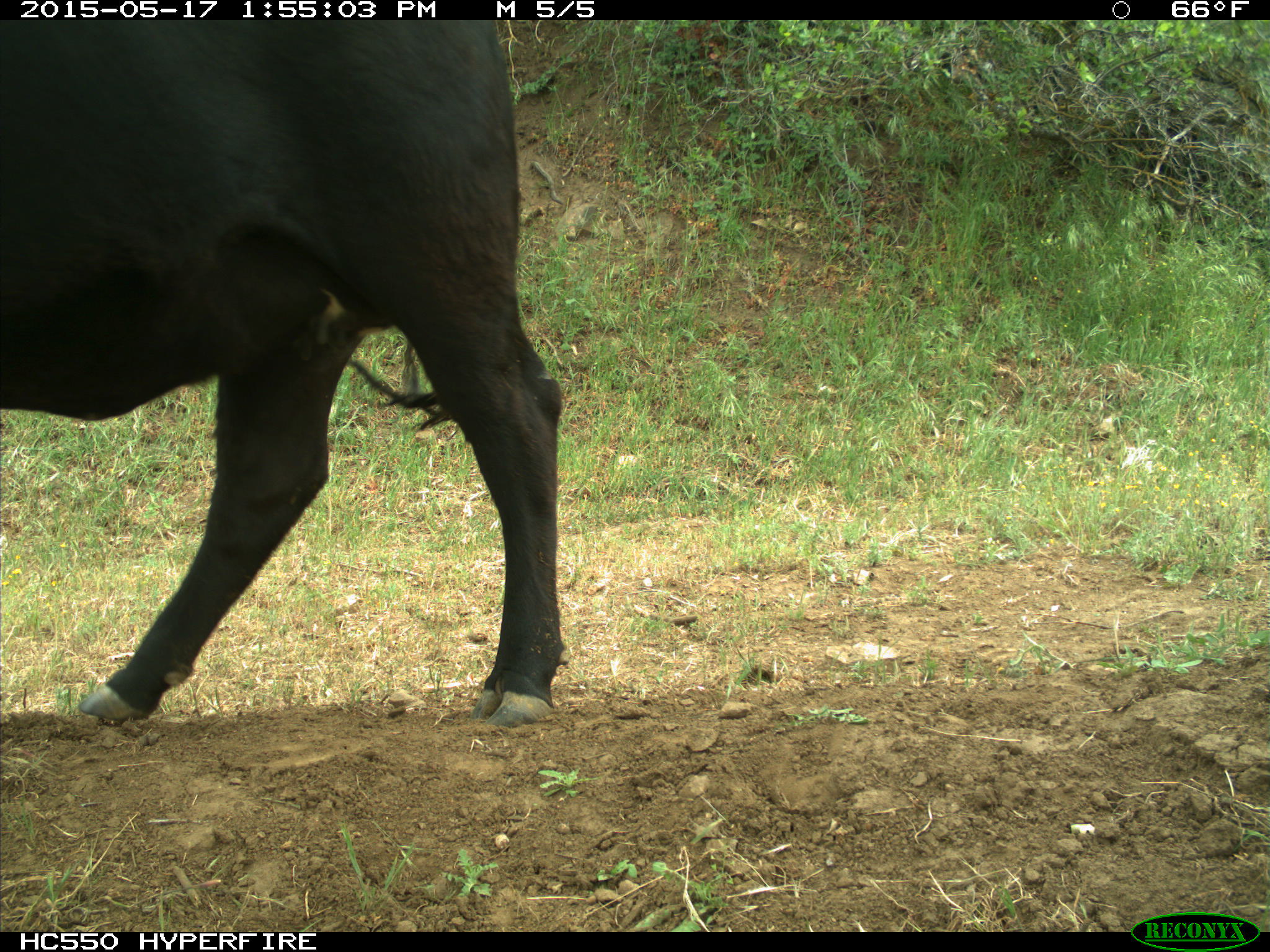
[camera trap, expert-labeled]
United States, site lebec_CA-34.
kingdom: Animalia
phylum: Chordata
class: Mammalia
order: Artiodactyla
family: Bovidae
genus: Bos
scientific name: Bos taurus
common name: domestic cow